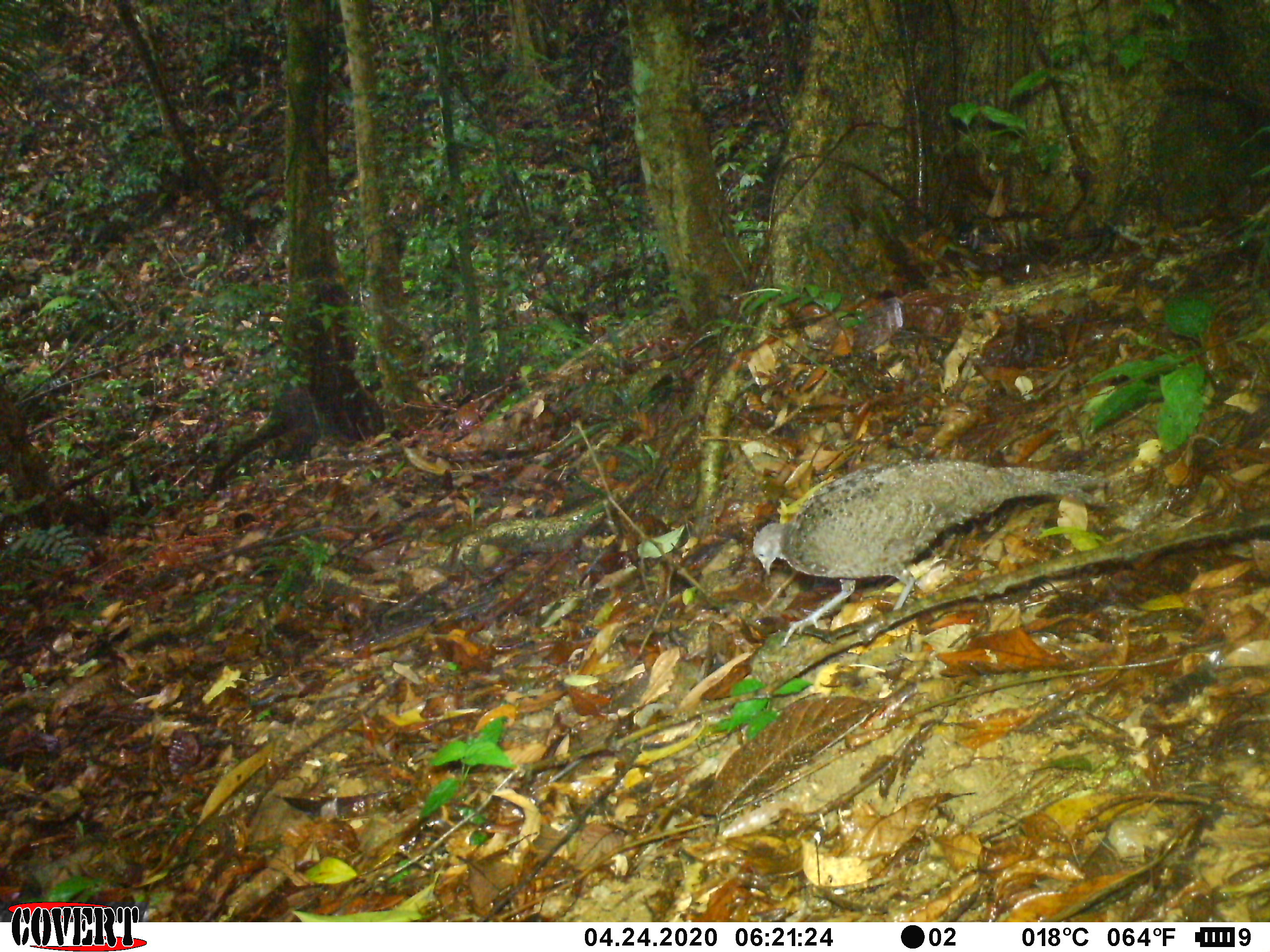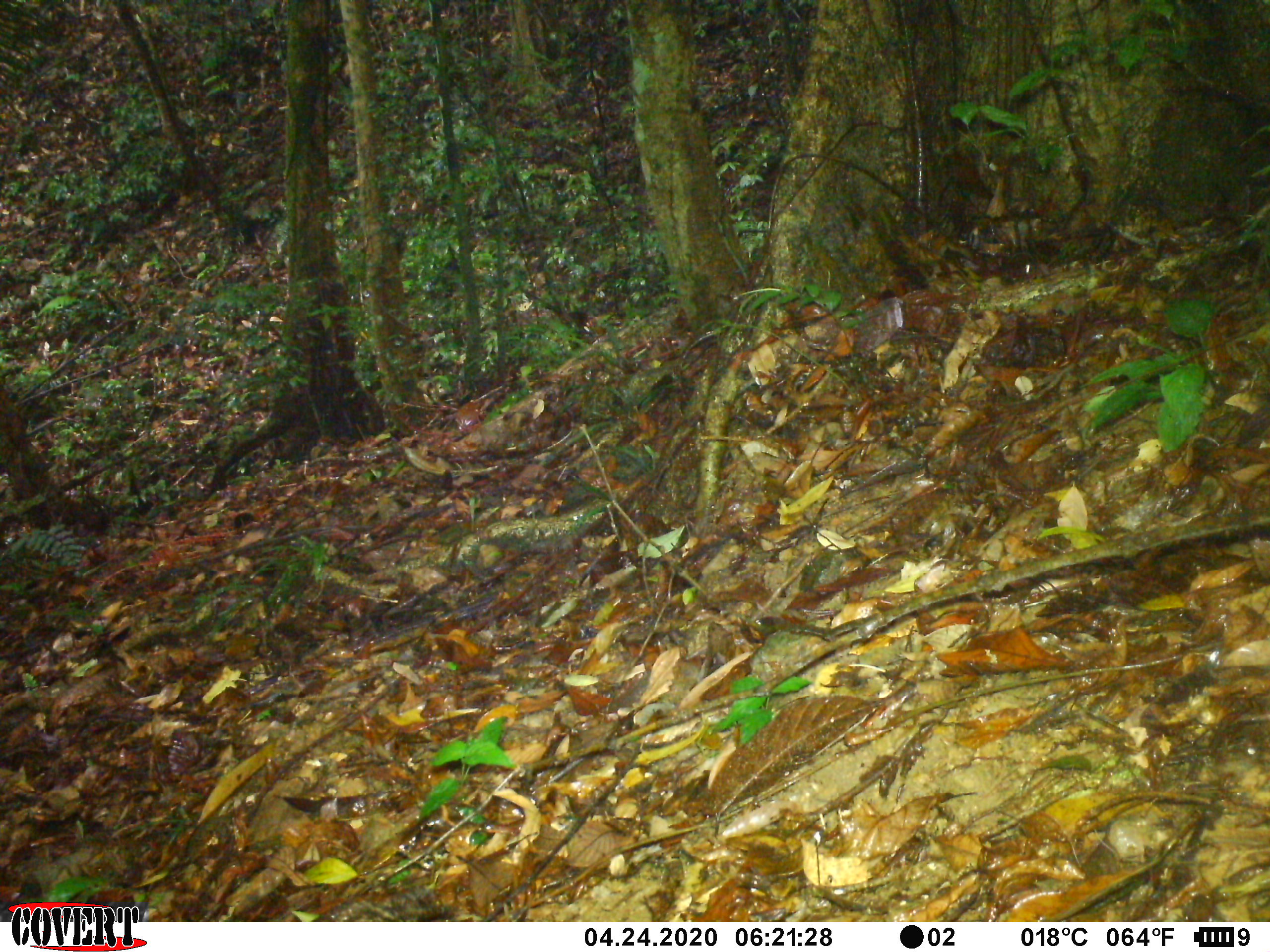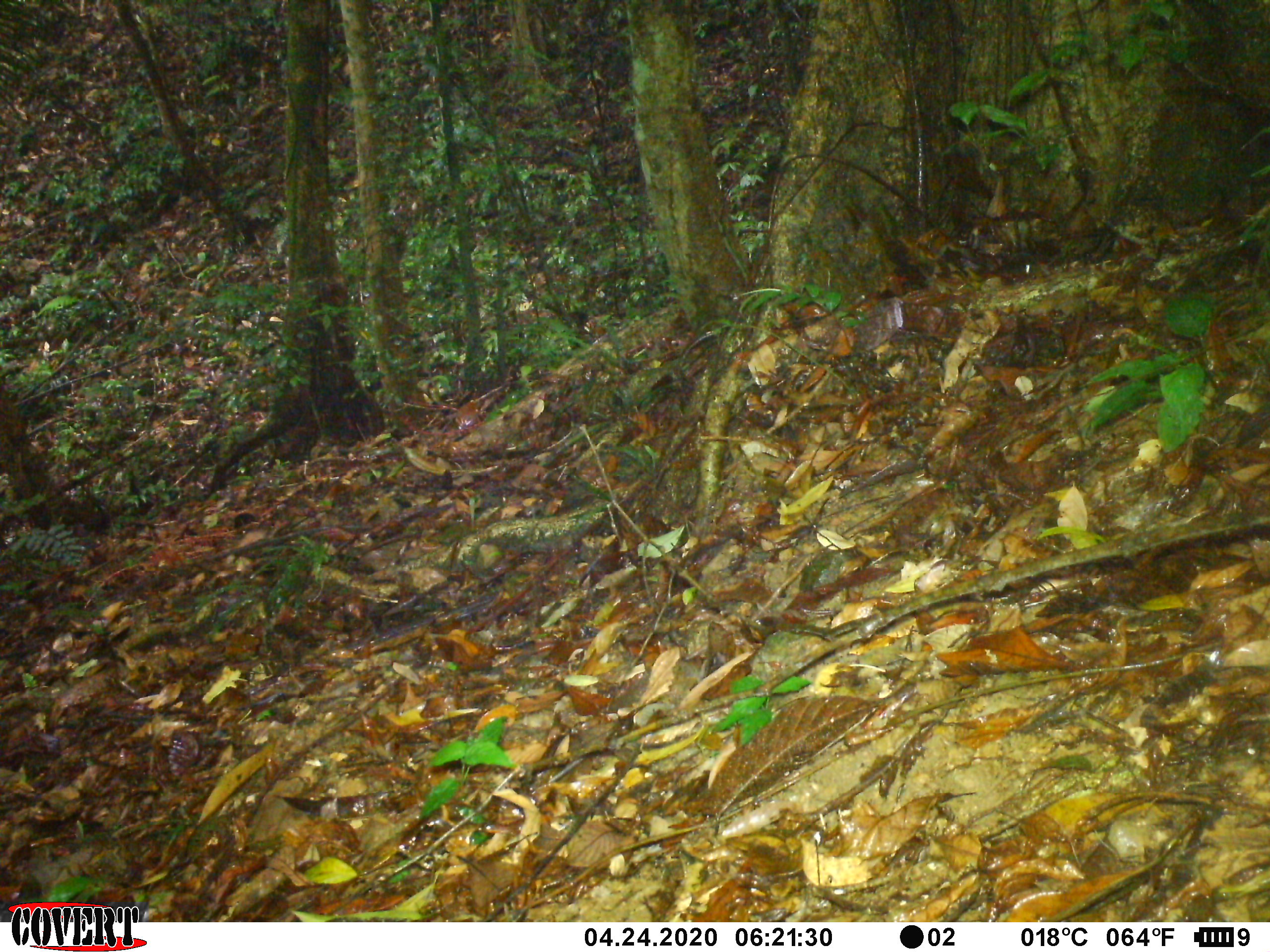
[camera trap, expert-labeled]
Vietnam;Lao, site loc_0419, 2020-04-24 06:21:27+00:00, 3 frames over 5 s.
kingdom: Animalia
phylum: Chordata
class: Aves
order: Galliformes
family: Phasianidae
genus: Polyplectron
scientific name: Polyplectron bicalcaratum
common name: gray peacock-pheasant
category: grey peacock pheasant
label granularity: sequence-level